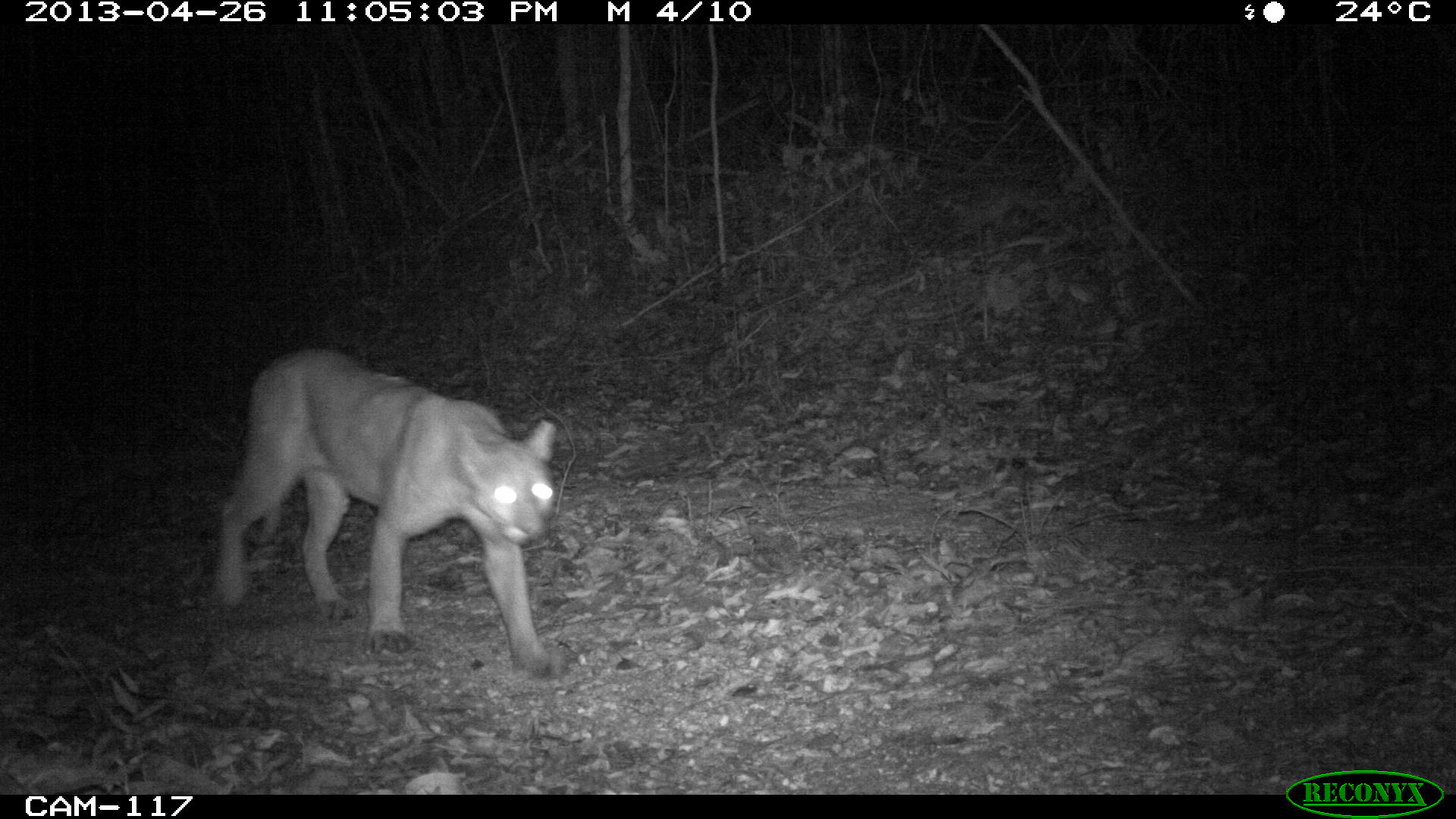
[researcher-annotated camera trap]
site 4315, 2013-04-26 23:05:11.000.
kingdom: Animalia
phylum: Chordata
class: Mammalia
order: Carnivora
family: Felidae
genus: Puma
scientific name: Puma concolor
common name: mountain lion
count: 1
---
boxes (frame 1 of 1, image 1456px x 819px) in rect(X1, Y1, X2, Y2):
puma concolor: rect(211, 344, 558, 679)